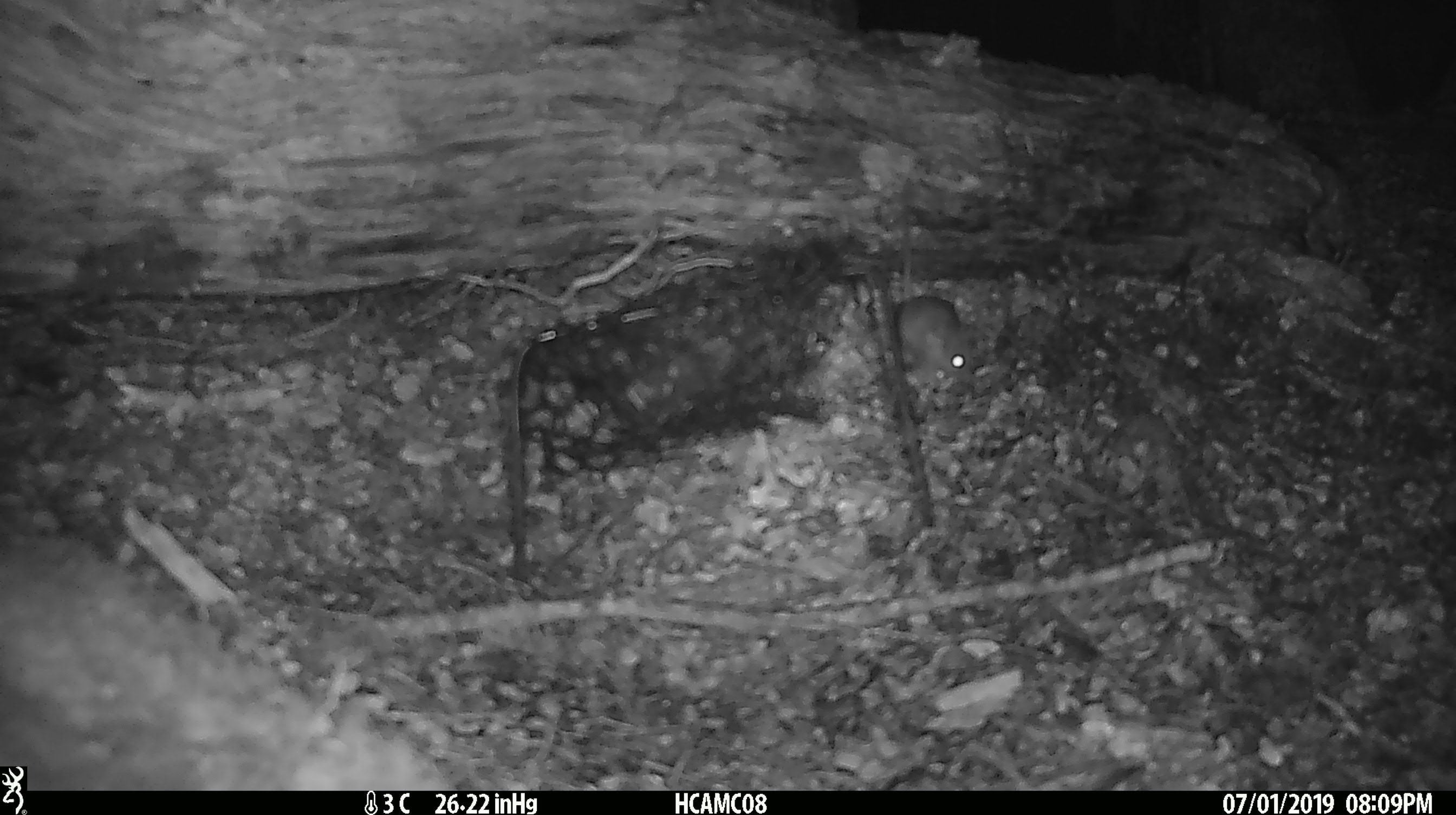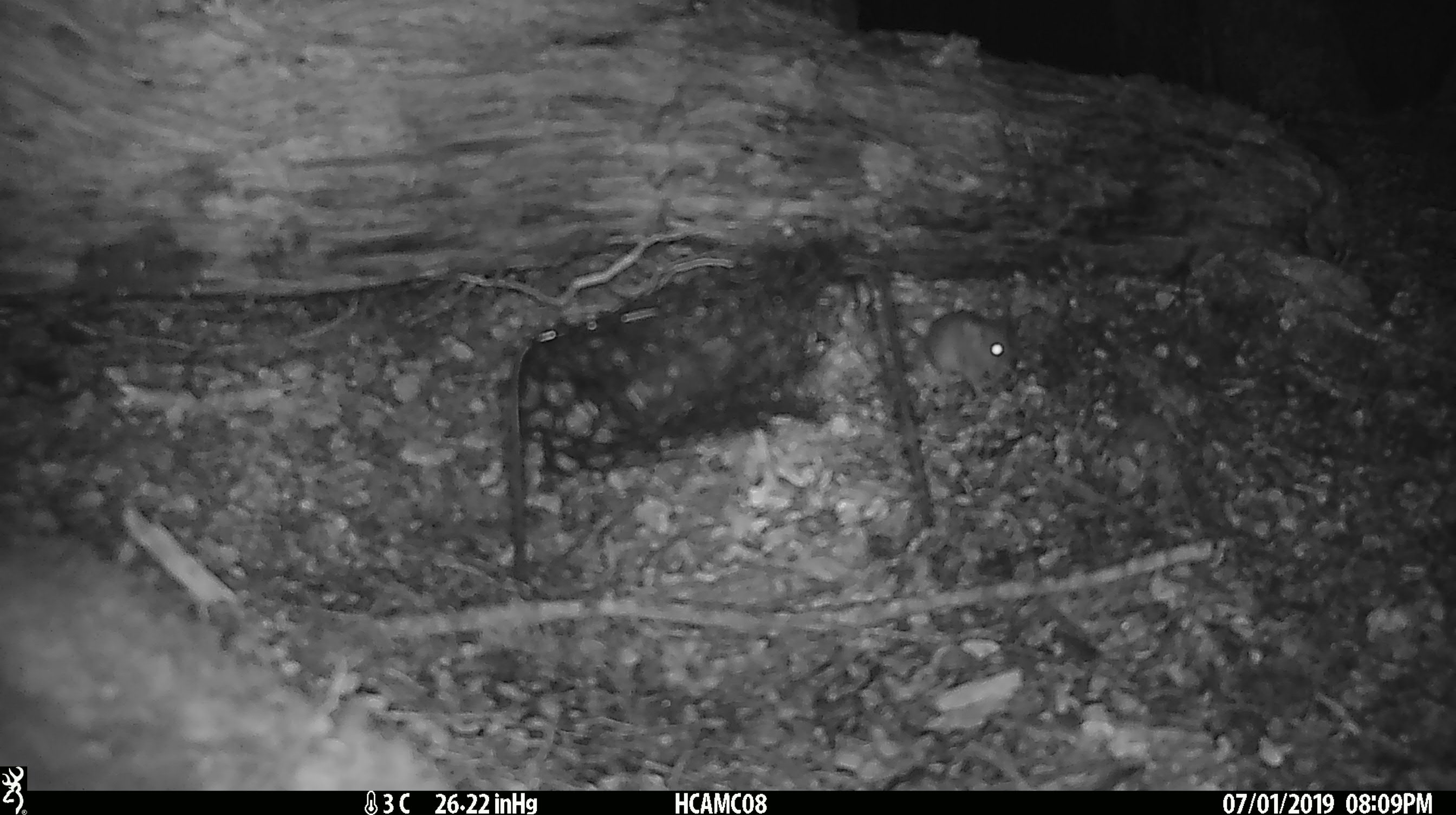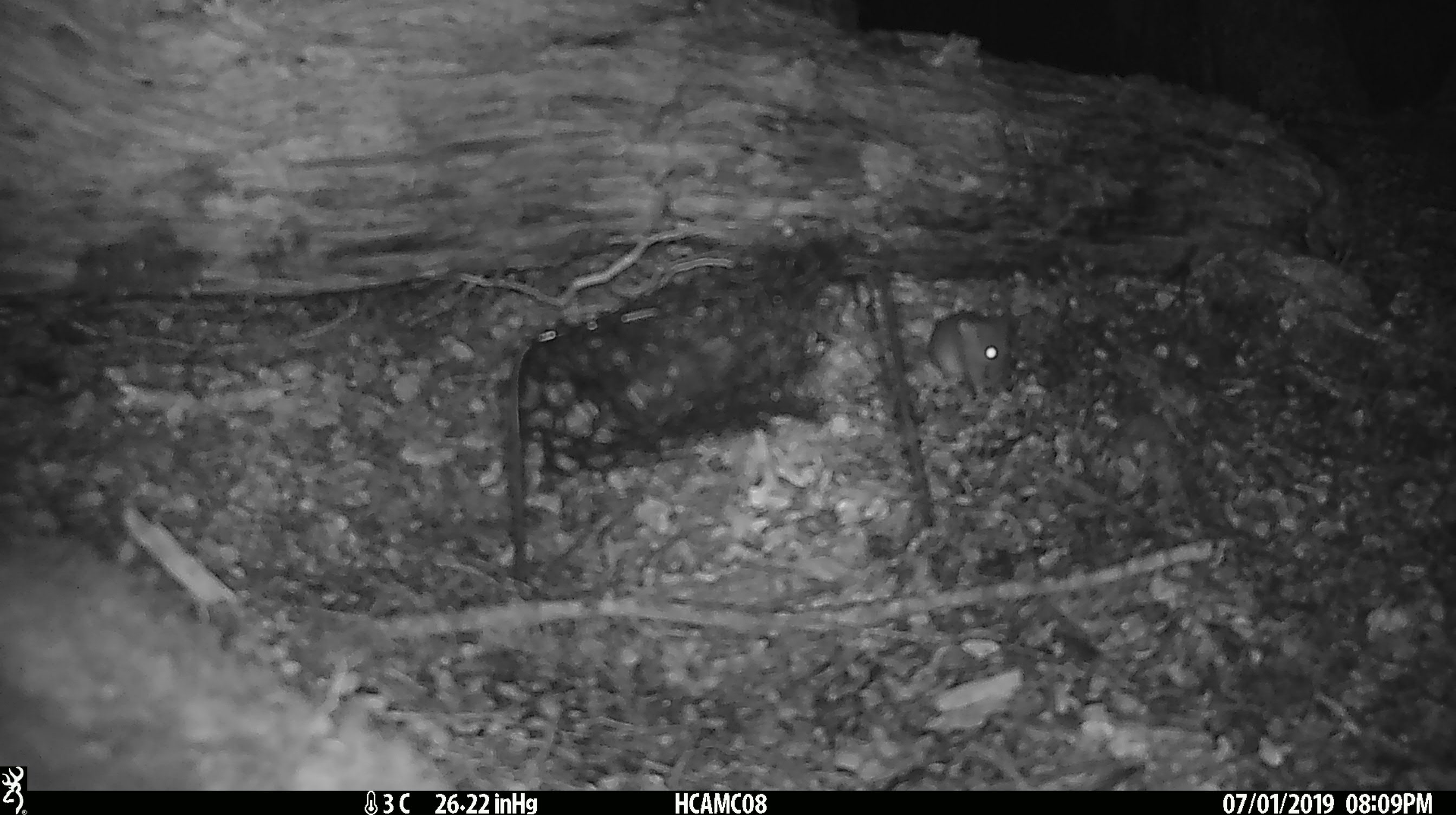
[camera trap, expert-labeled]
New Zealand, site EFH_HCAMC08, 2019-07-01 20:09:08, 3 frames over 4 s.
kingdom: Animalia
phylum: Chordata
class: Mammalia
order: Rodentia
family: Muridae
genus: Mus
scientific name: Mus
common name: mouse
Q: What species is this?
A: Mouse (Mus).